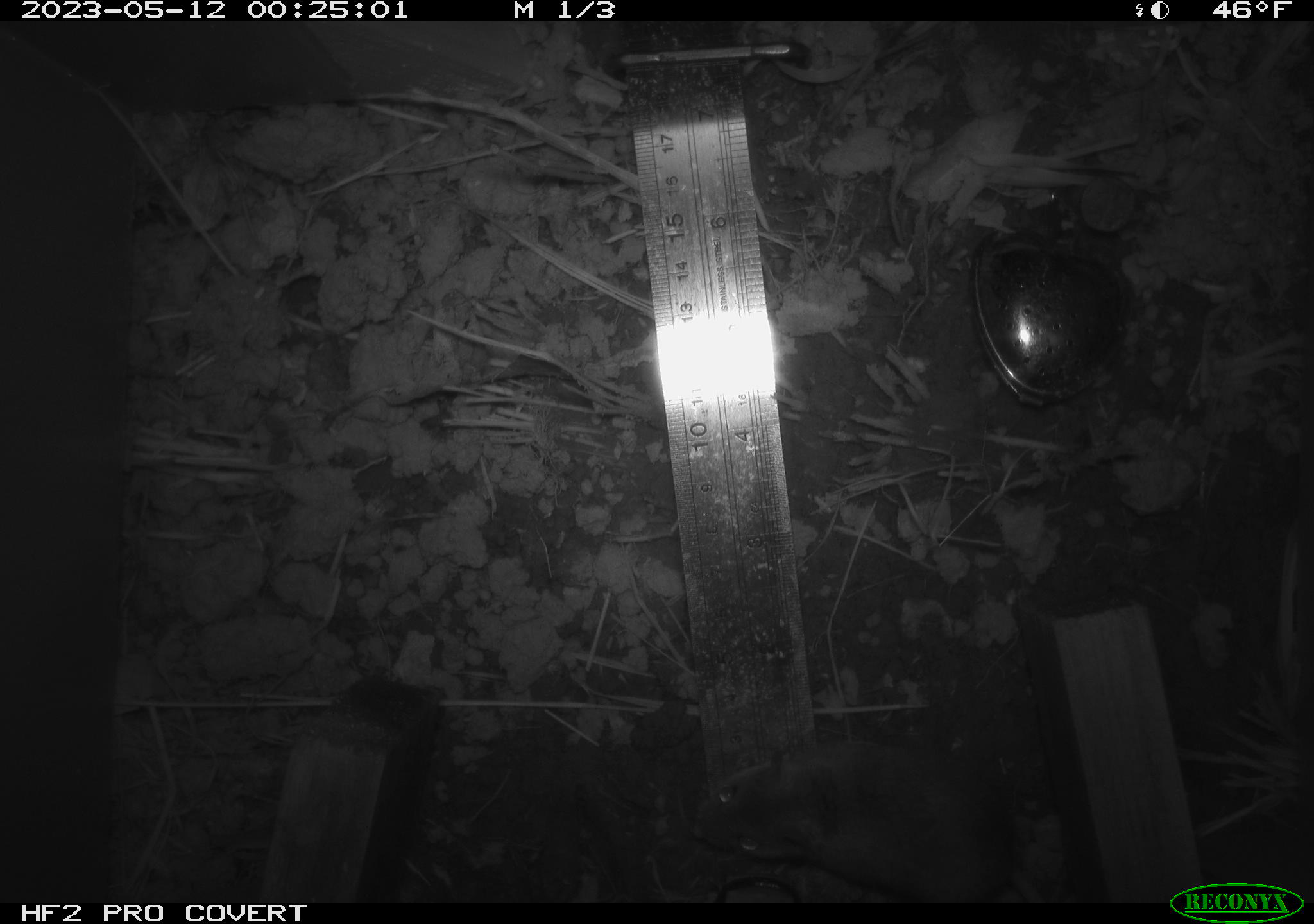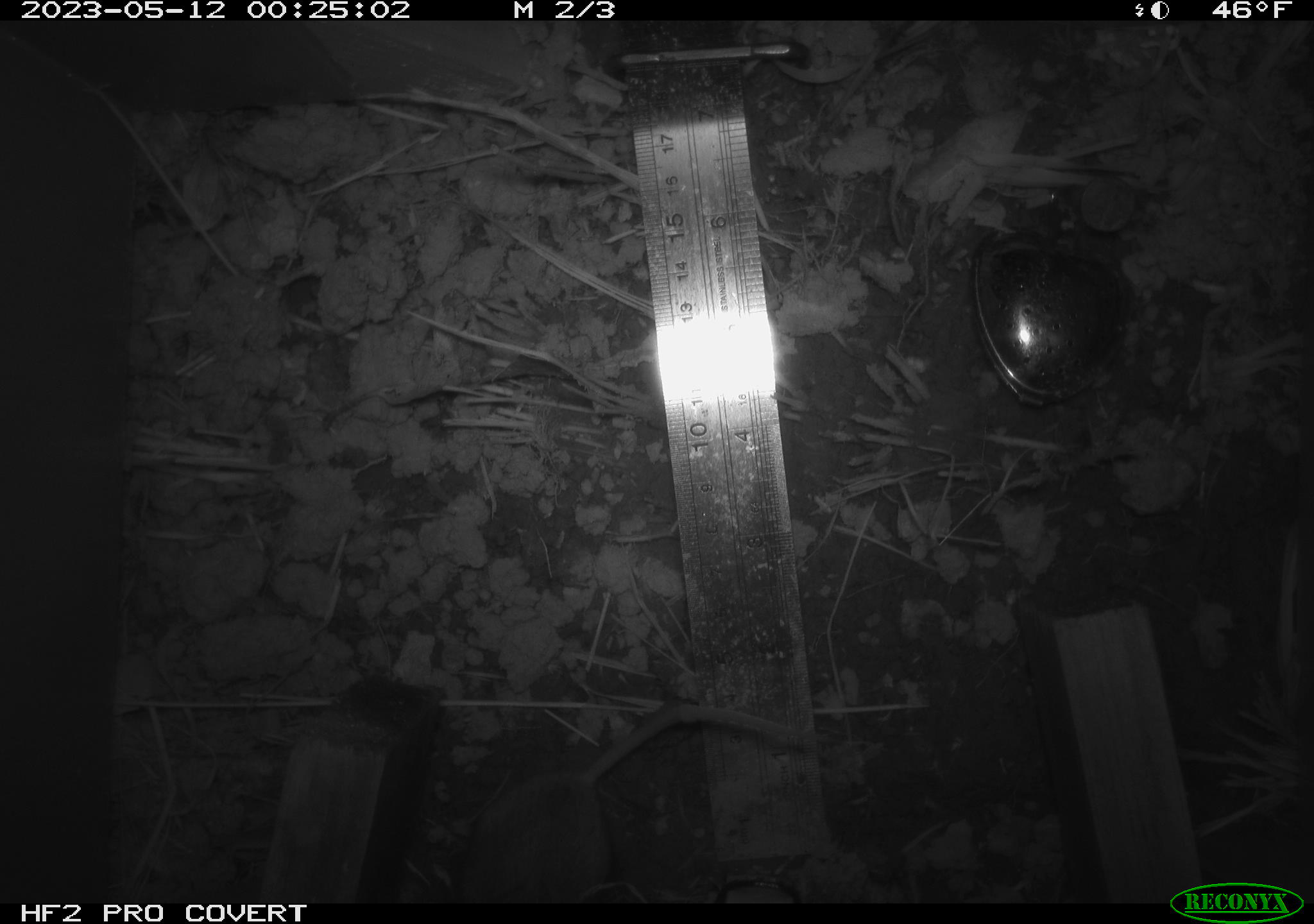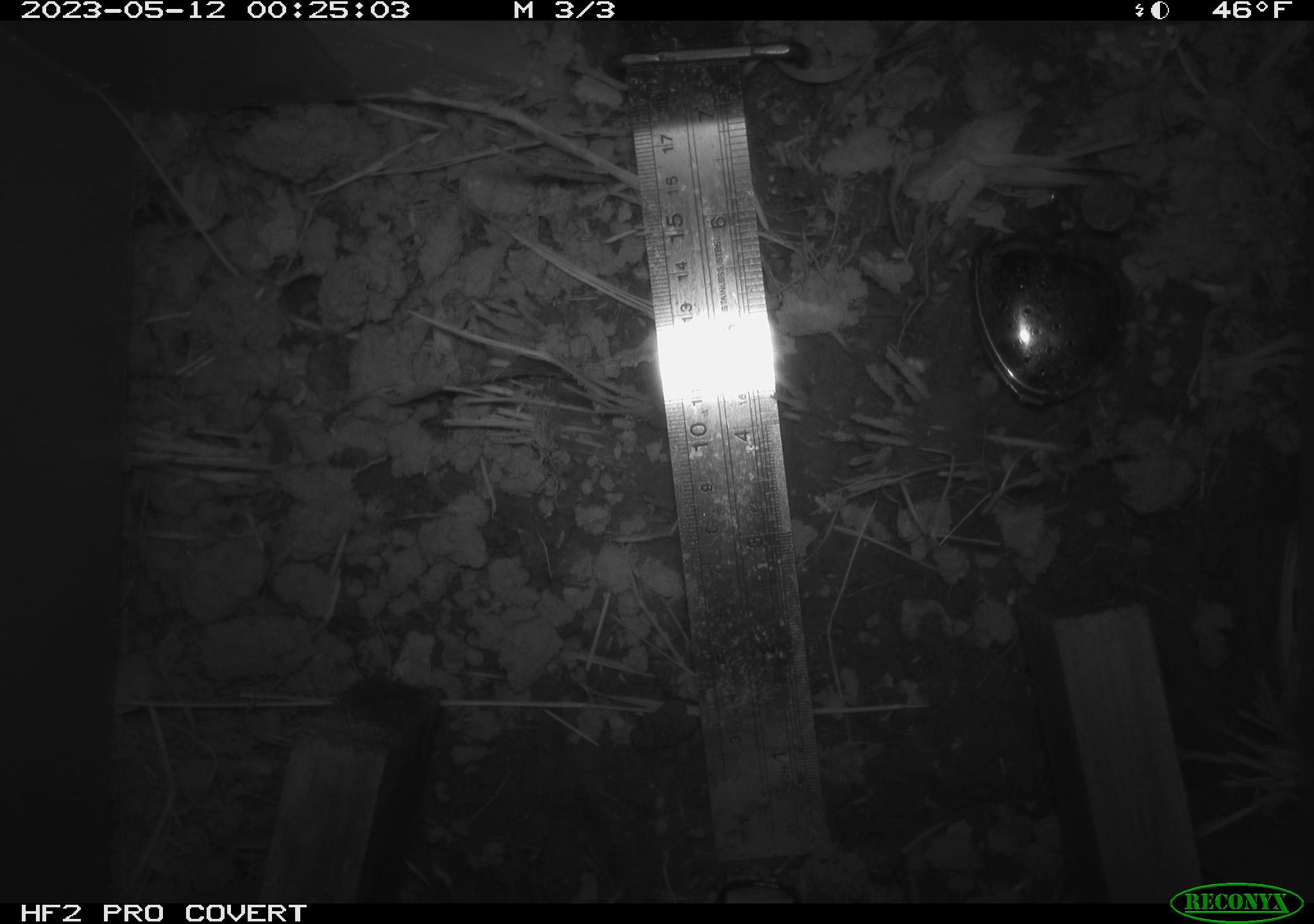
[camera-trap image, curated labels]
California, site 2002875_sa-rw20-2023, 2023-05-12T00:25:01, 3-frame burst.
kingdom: Animalia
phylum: Chordata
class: Mammalia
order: Rodentia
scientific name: Rodentia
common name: mouse species